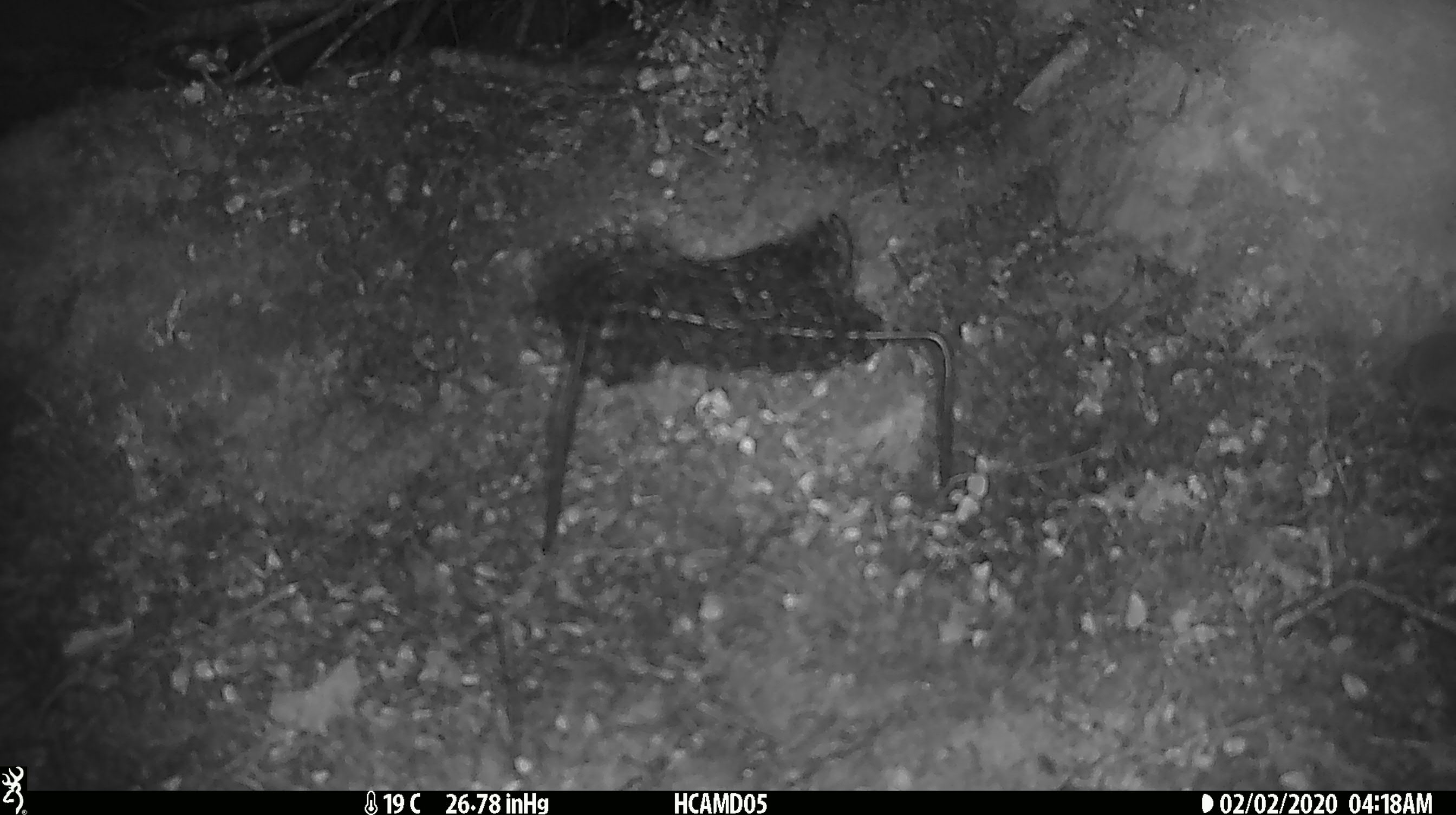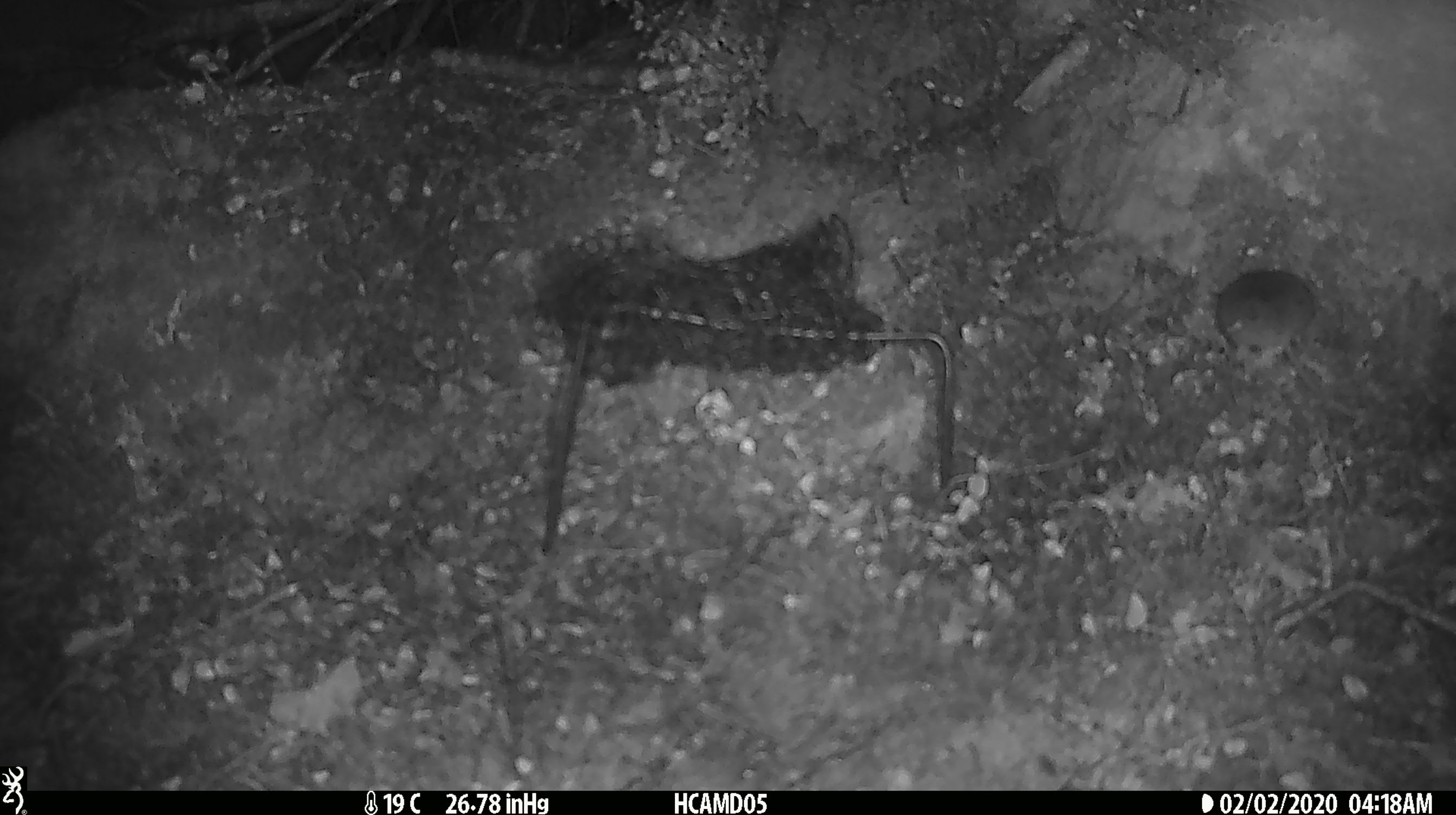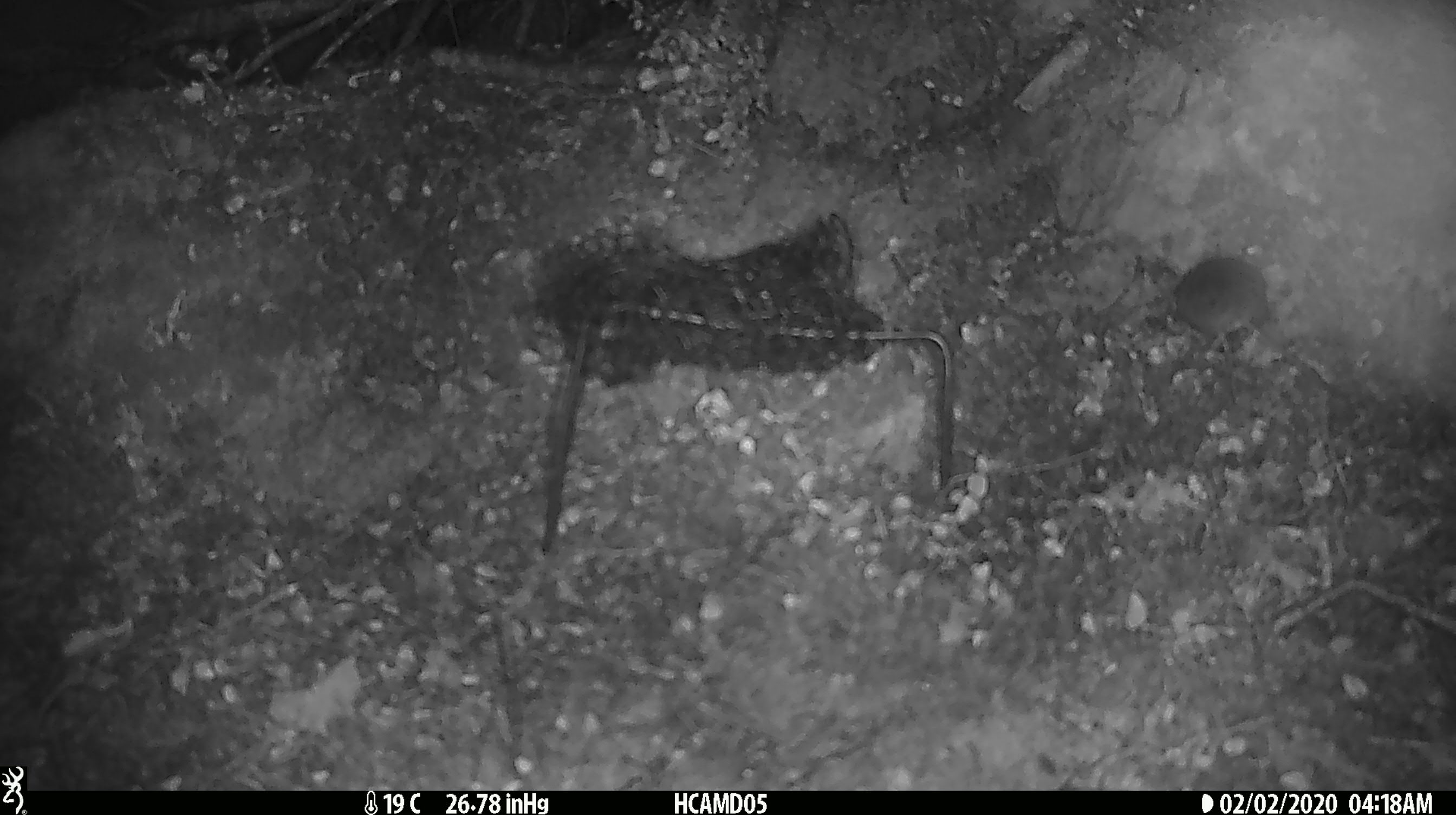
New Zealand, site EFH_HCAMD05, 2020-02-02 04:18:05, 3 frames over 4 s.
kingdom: Animalia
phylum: Chordata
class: Mammalia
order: Rodentia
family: Muridae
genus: Mus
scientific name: Mus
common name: mouse